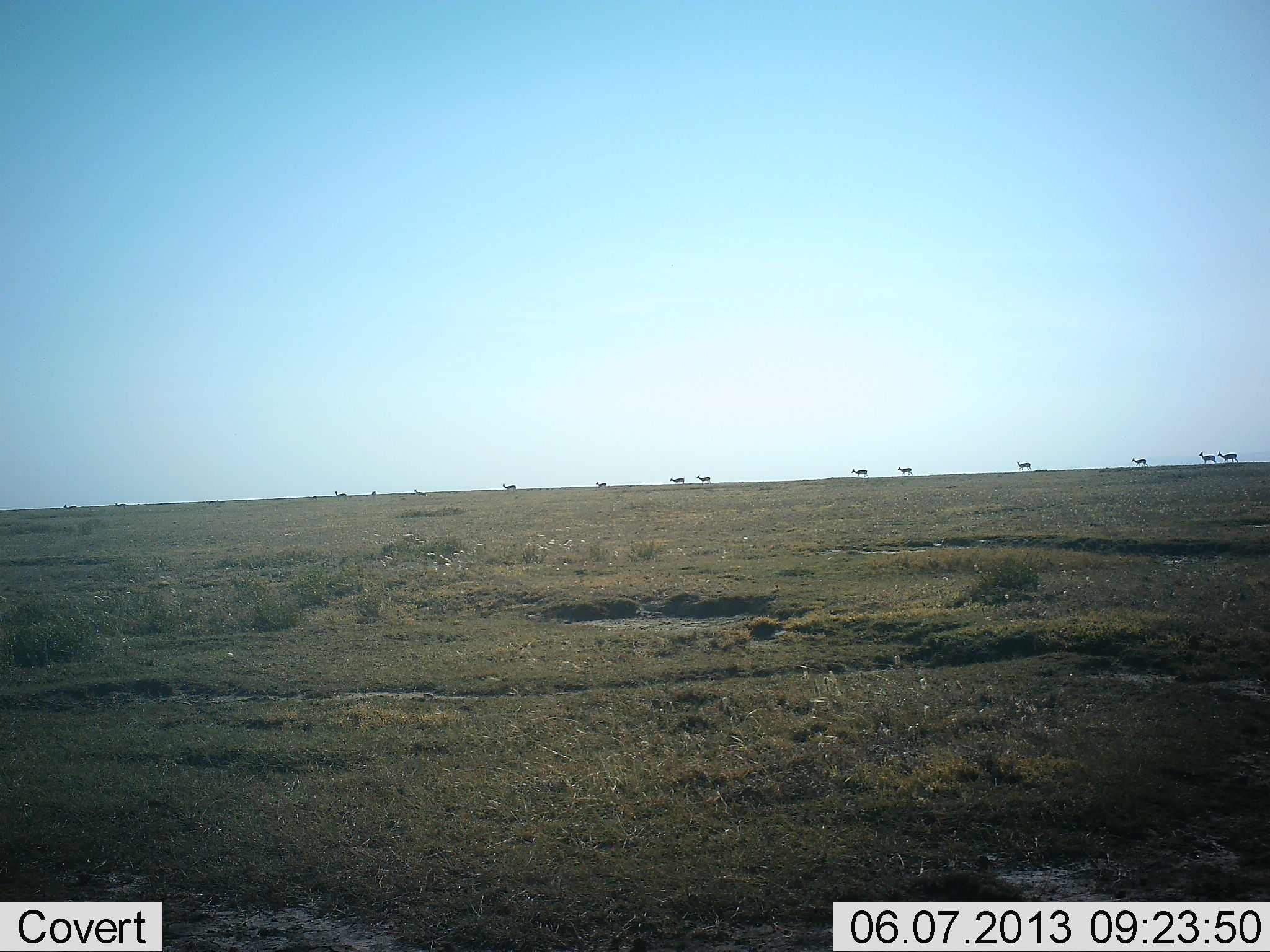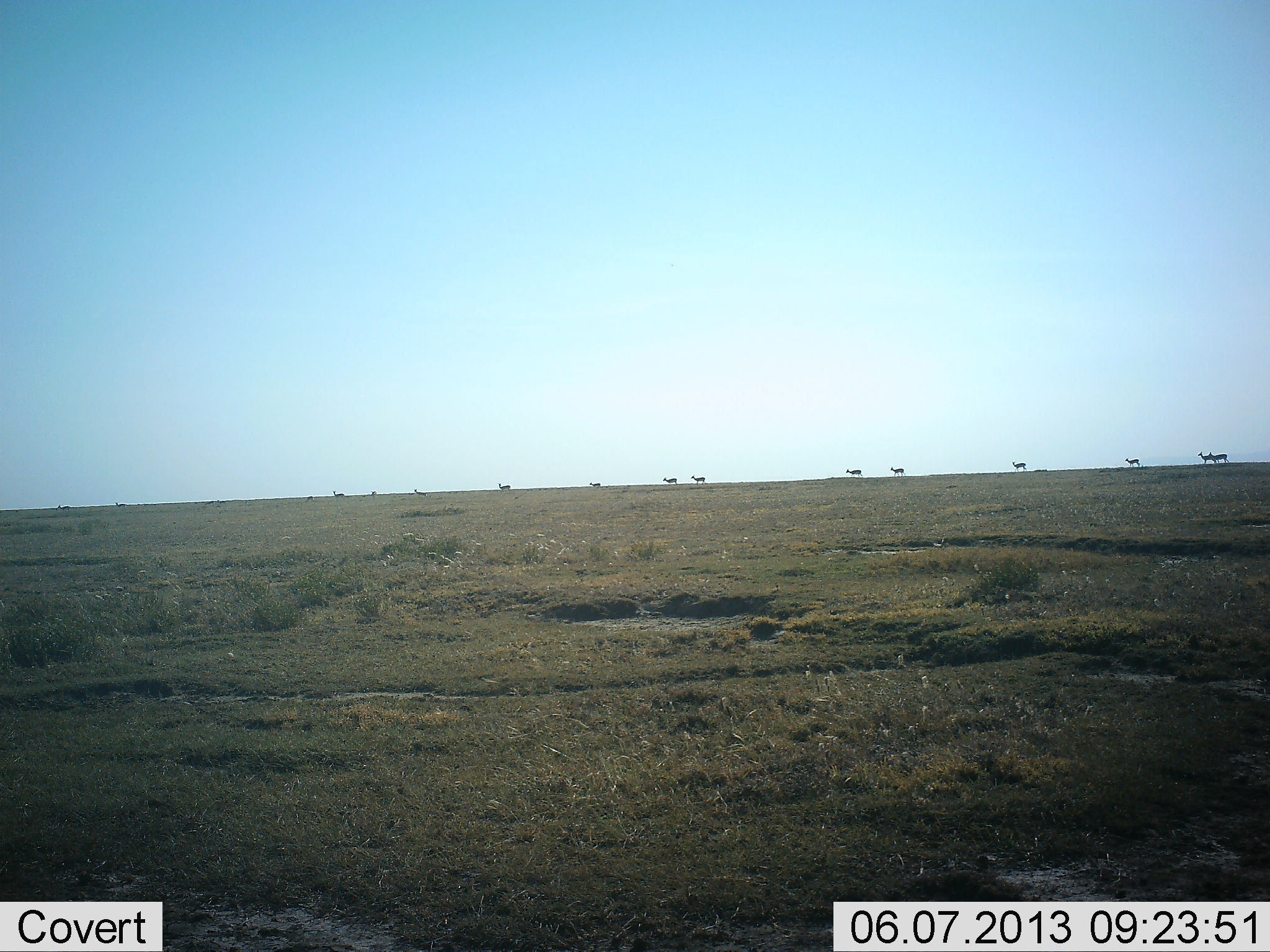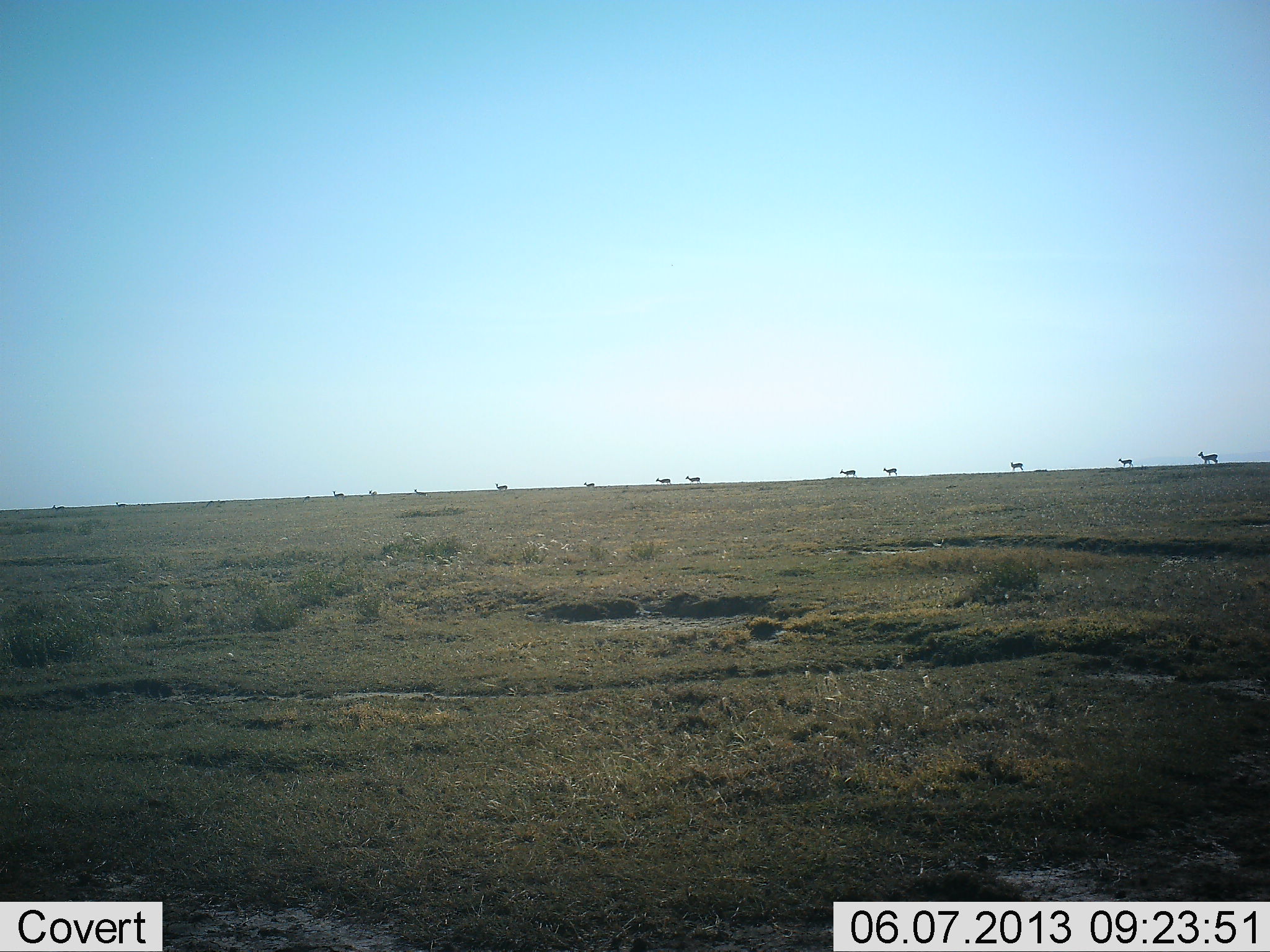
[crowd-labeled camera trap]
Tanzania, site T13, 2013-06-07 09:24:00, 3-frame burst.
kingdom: Animalia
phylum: Chordata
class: Mammalia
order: Artiodactyla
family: Bovidae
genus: Eudorcas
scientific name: Eudorcas thomsonii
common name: thomson's gazelle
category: gazellethomsons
Gazellethomsons (thomson's gazelle) (Eudorcas thomsonii), count 11-50. Behavior (volunteer vote fractions): standing 12%, resting 0%, moving 100%, interacting 0%. Young present (vote fraction): 0%. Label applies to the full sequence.